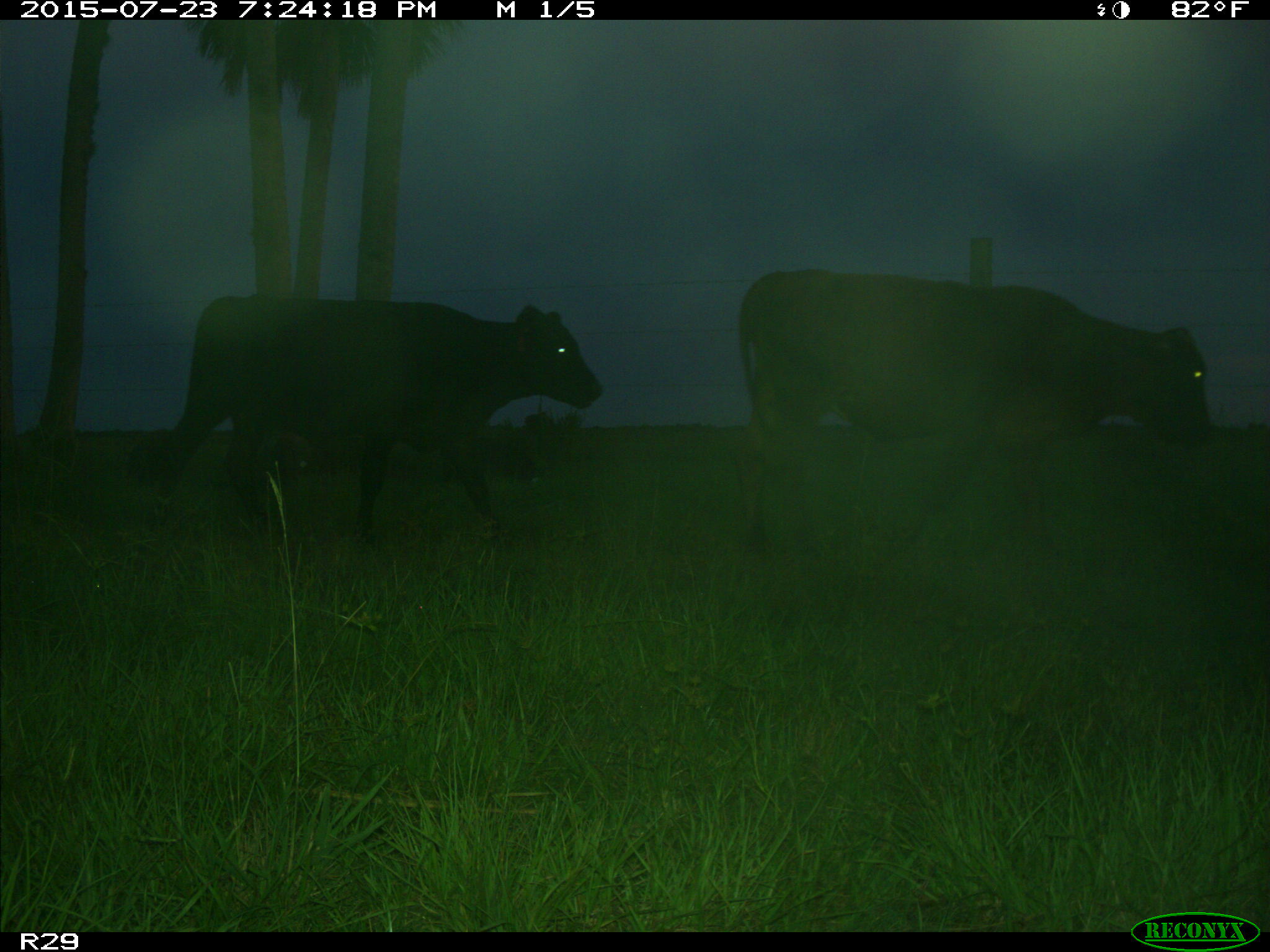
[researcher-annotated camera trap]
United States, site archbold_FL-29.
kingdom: Animalia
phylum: Chordata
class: Mammalia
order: Artiodactyla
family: Suidae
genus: Sus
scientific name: Sus scrofa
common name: wild boar